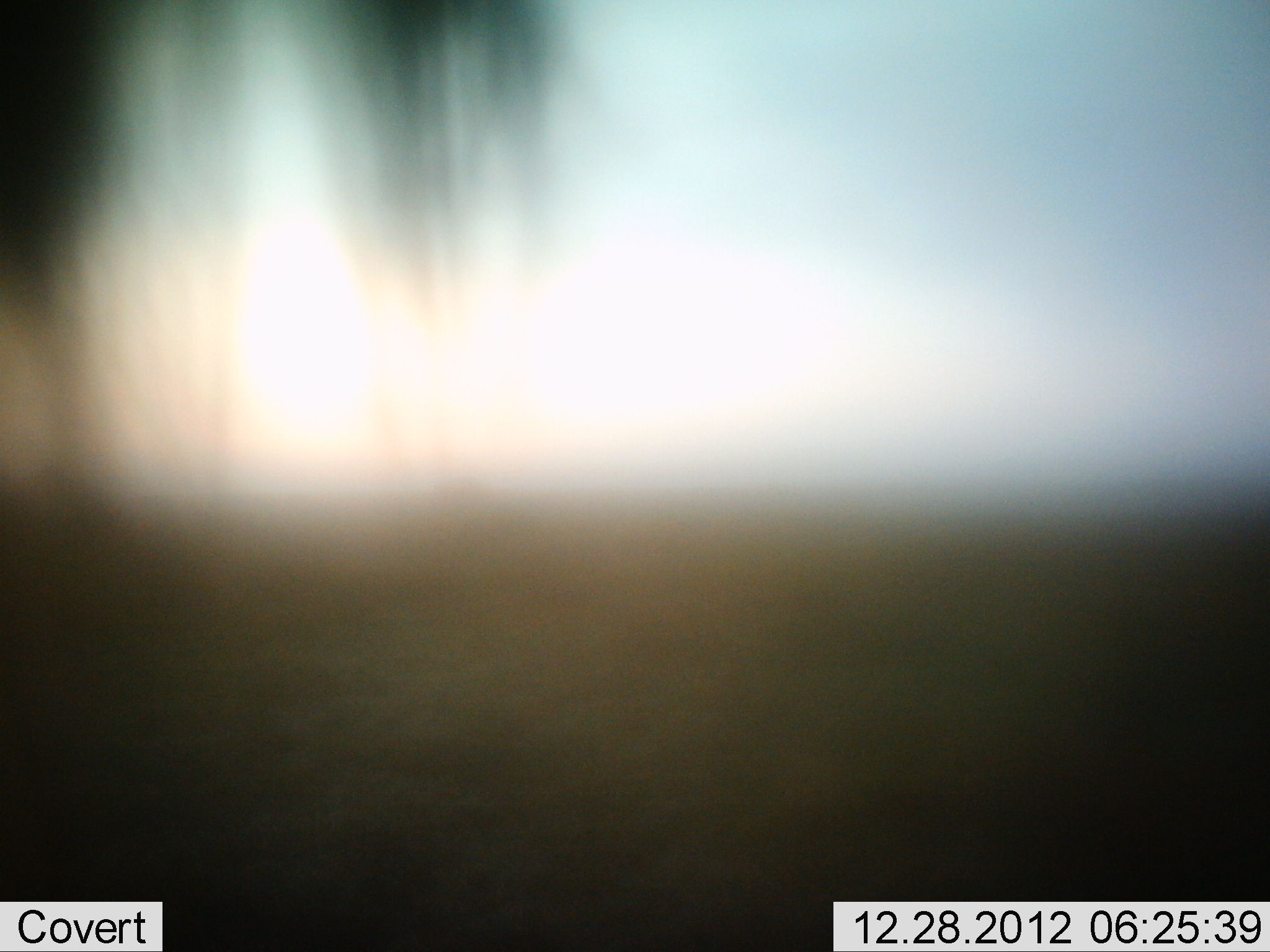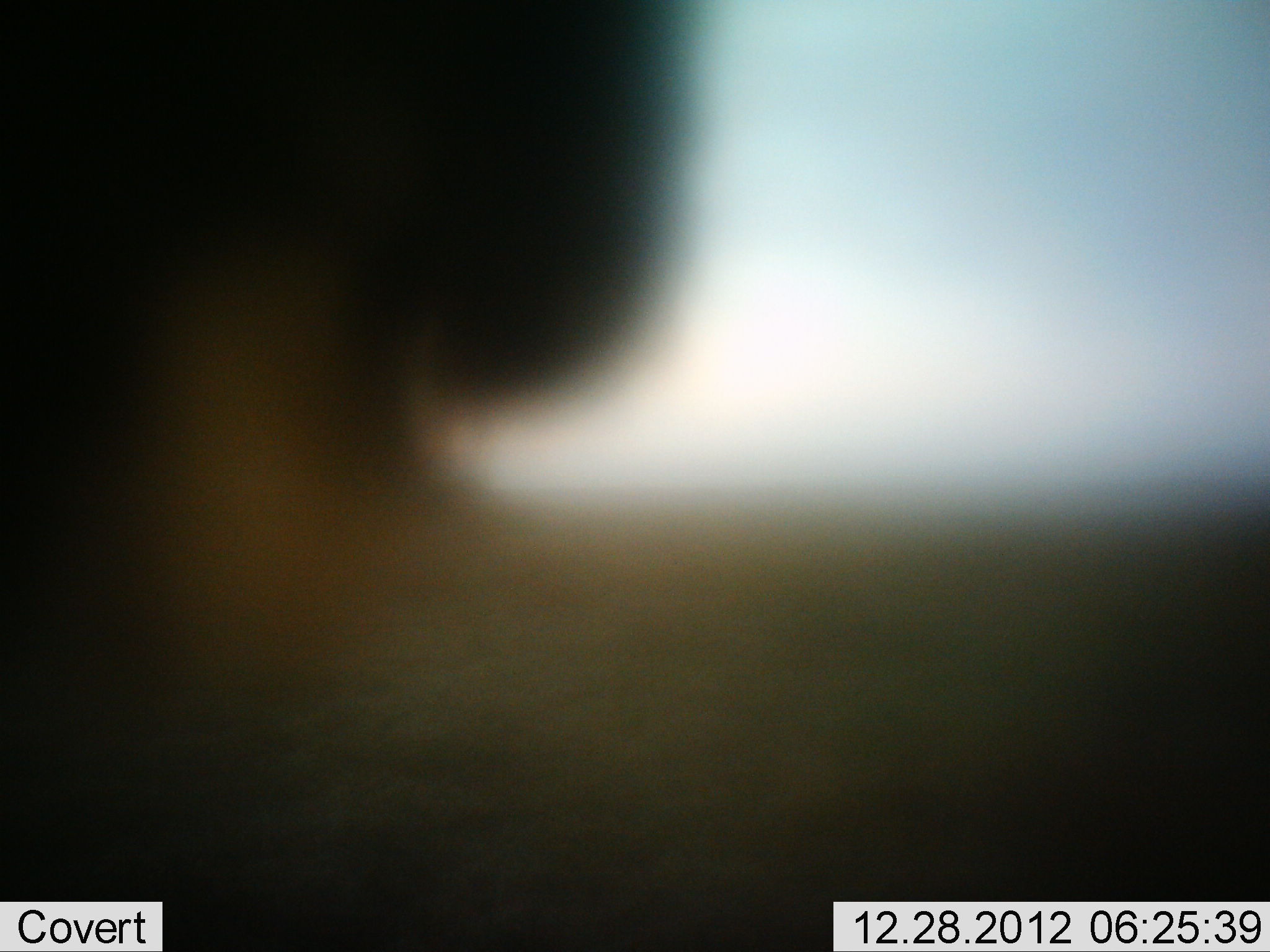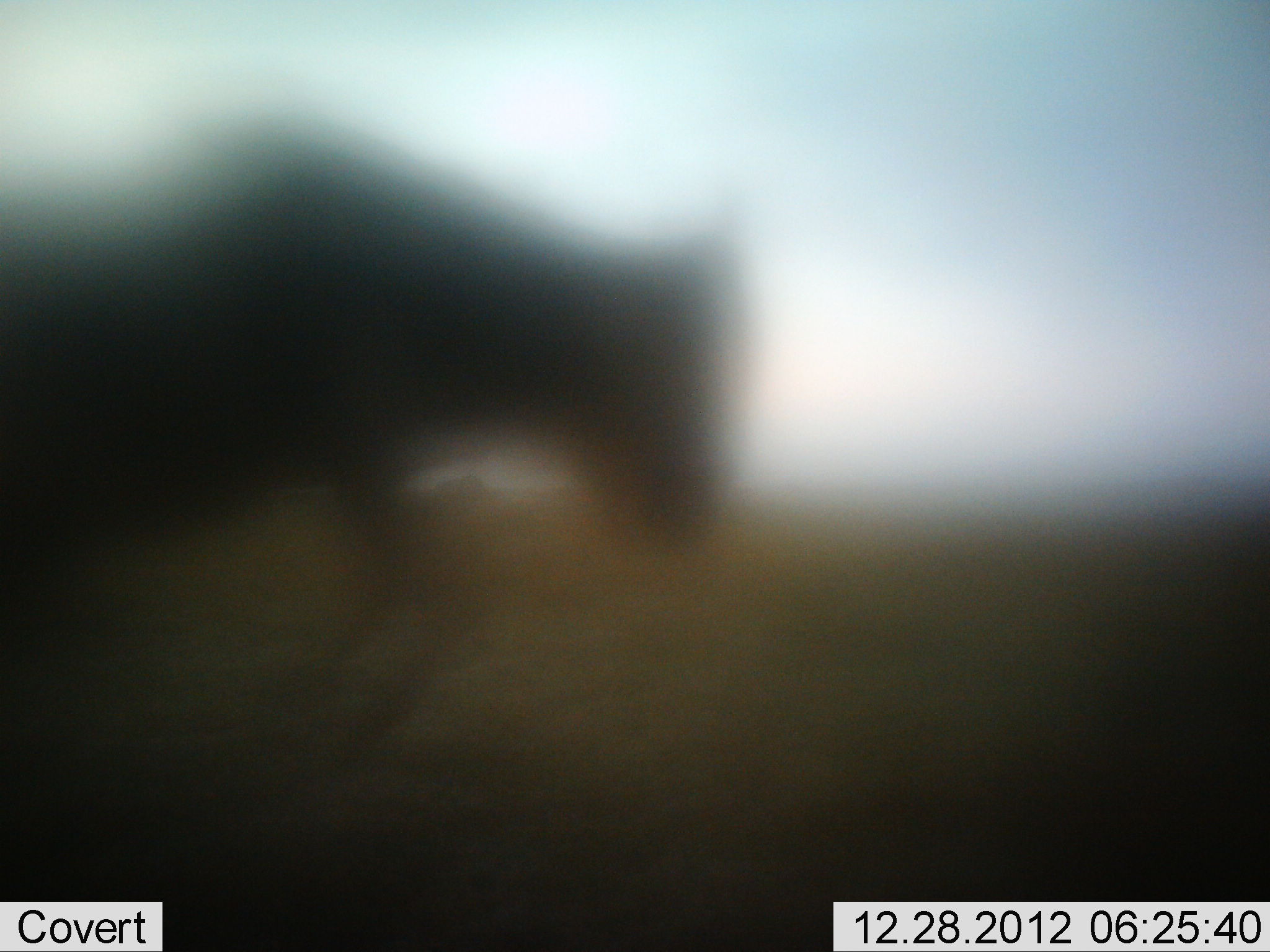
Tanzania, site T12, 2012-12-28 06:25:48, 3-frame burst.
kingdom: Animalia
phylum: Chordata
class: Mammalia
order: Artiodactyla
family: Bovidae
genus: Connochaetes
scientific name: Connochaetes taurinus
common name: blue wildebeest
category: wildebeest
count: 1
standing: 10%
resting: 0%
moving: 90%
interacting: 0%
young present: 0%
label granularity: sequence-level